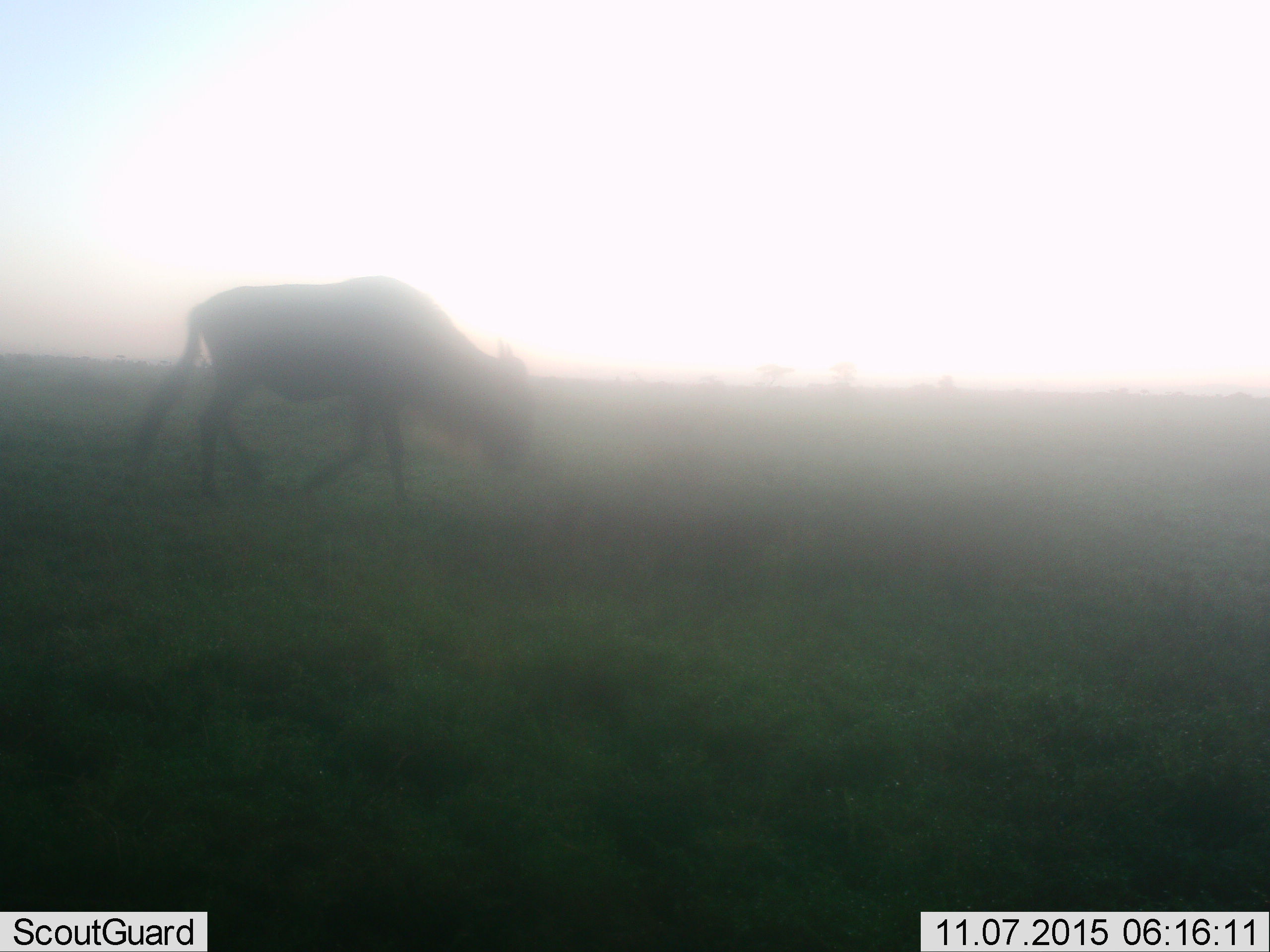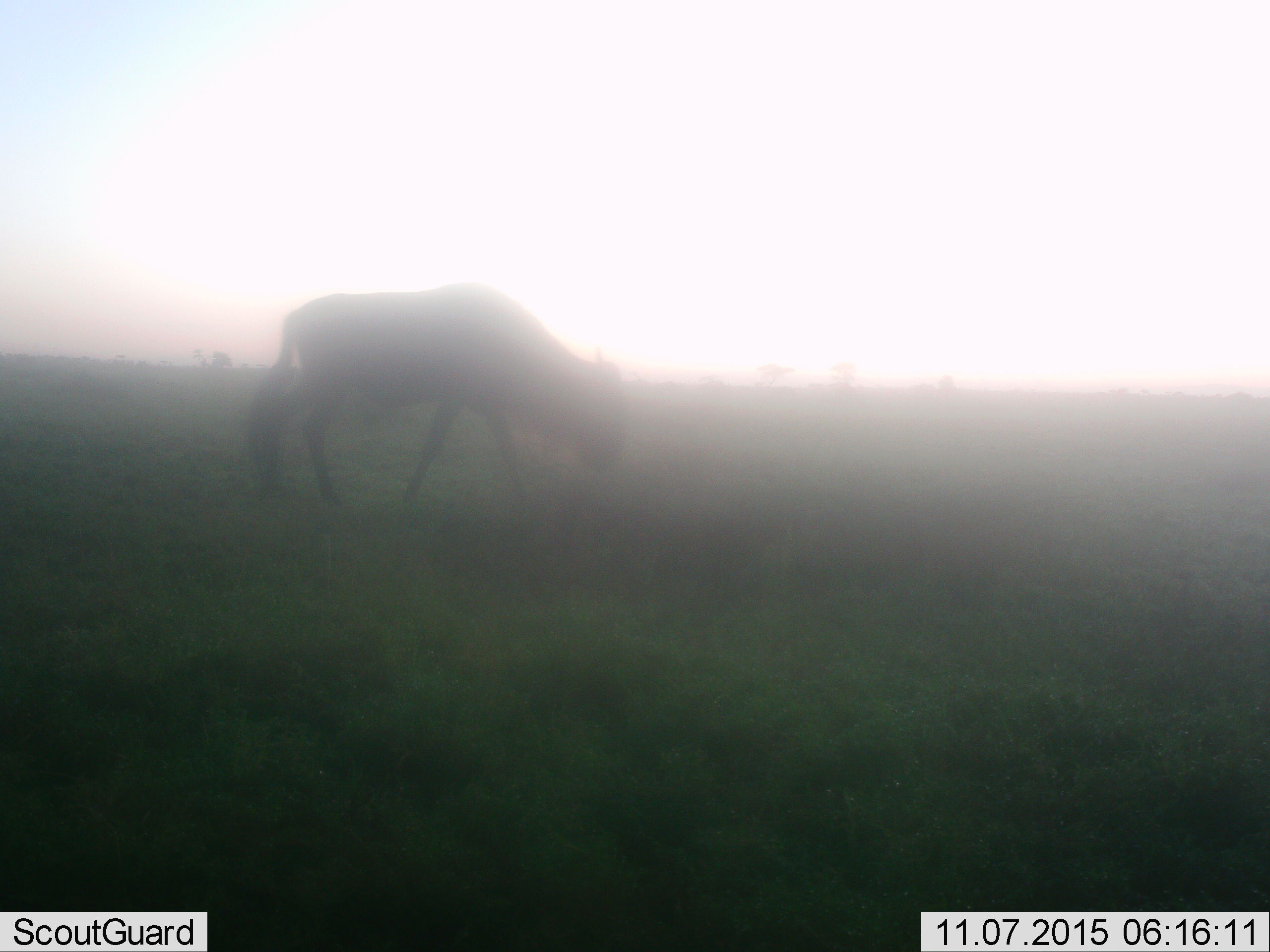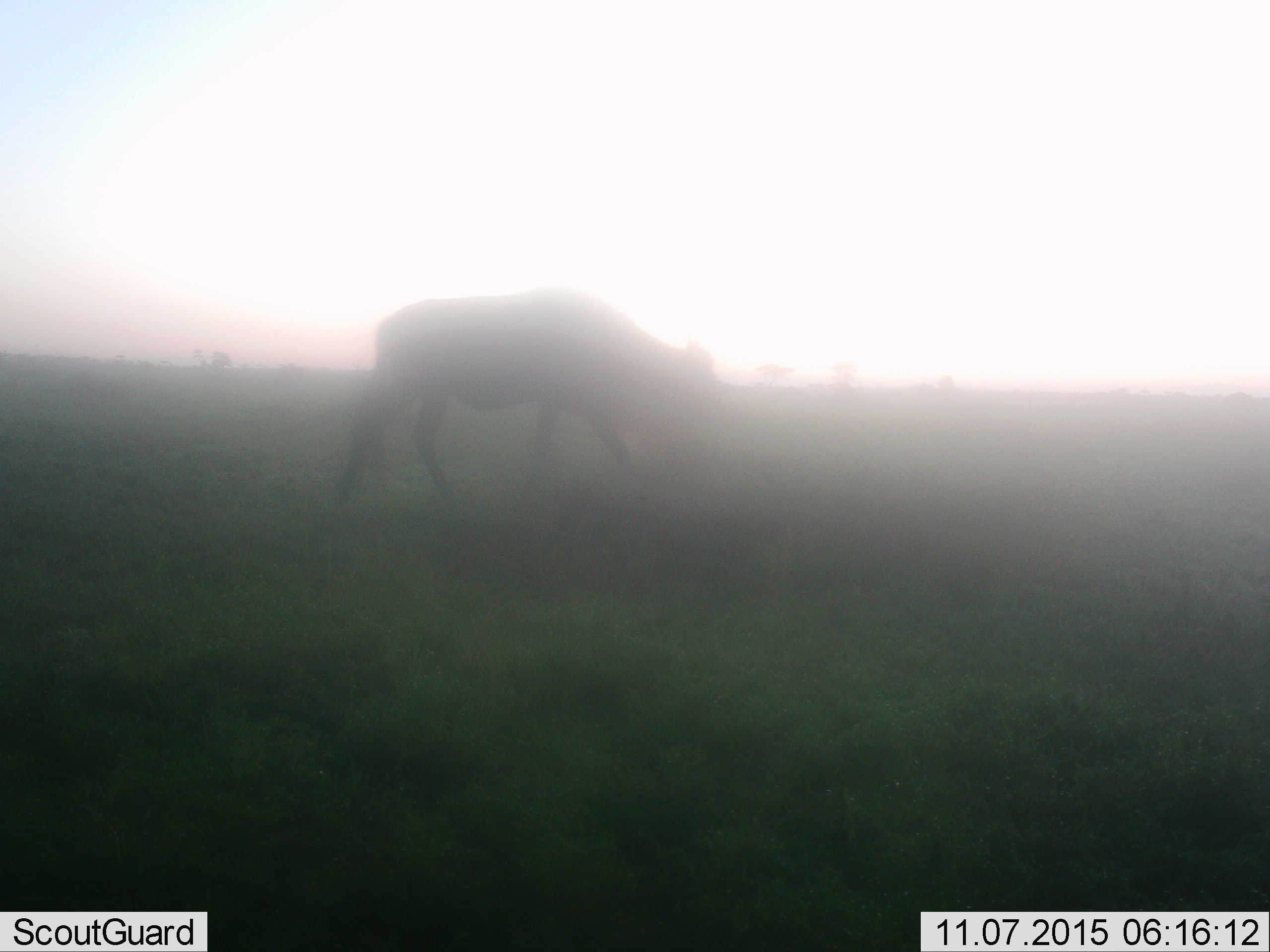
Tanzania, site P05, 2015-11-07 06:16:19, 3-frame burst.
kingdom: Animalia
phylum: Chordata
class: Mammalia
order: Artiodactyla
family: Bovidae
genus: Connochaetes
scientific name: Connochaetes taurinus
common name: blue wildebeest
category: wildebeest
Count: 1.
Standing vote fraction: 14%.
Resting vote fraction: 0%.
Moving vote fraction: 86%.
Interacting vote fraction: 0%.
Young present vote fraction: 0%.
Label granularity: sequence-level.